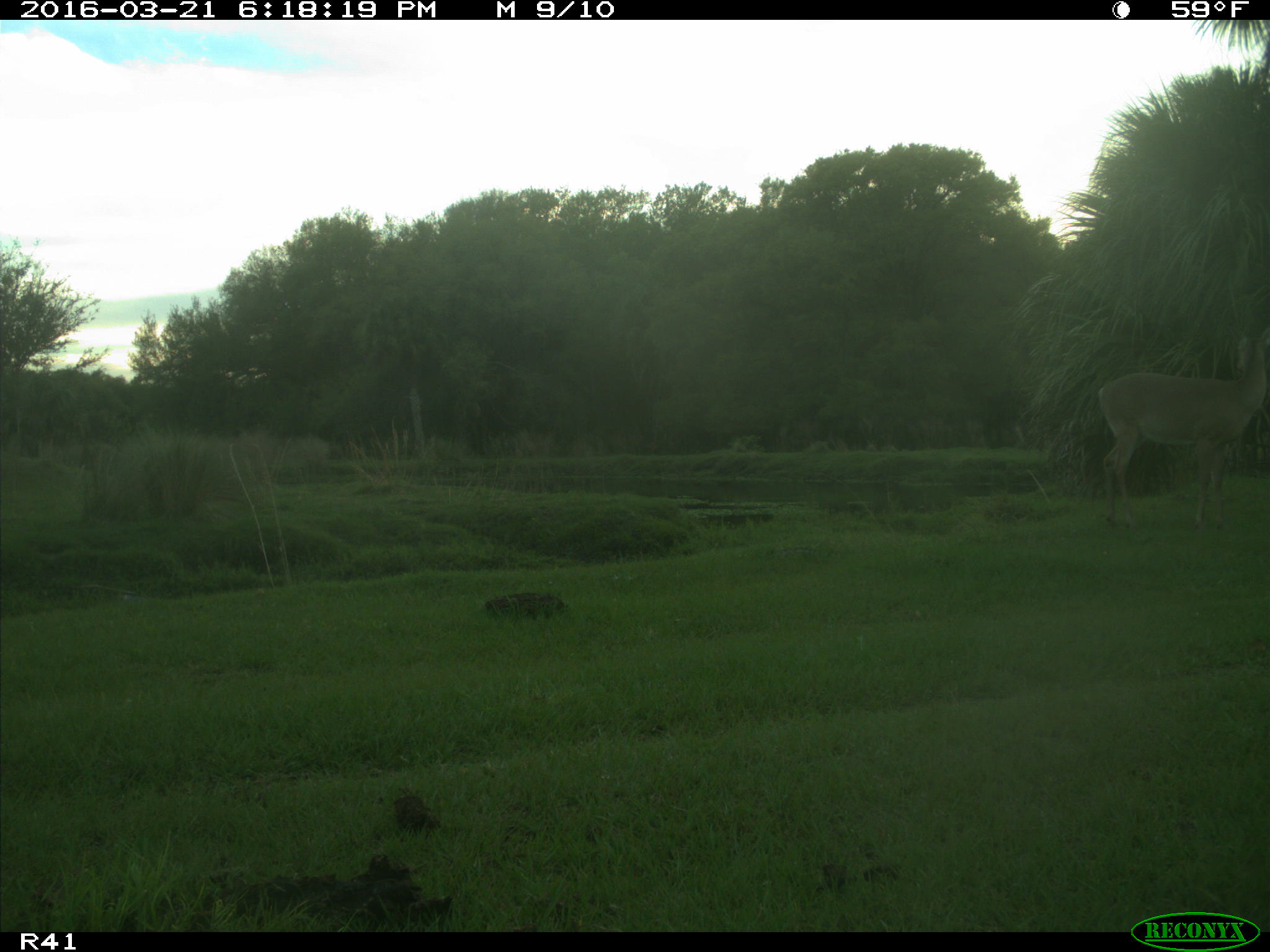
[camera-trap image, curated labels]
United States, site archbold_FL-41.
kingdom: Animalia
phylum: Chordata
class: Mammalia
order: Artiodactyla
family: Cervidae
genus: Odocoileus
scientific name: Odocoileus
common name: deer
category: unidentified deer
Unidentified deer (deer) (Odocoileus).